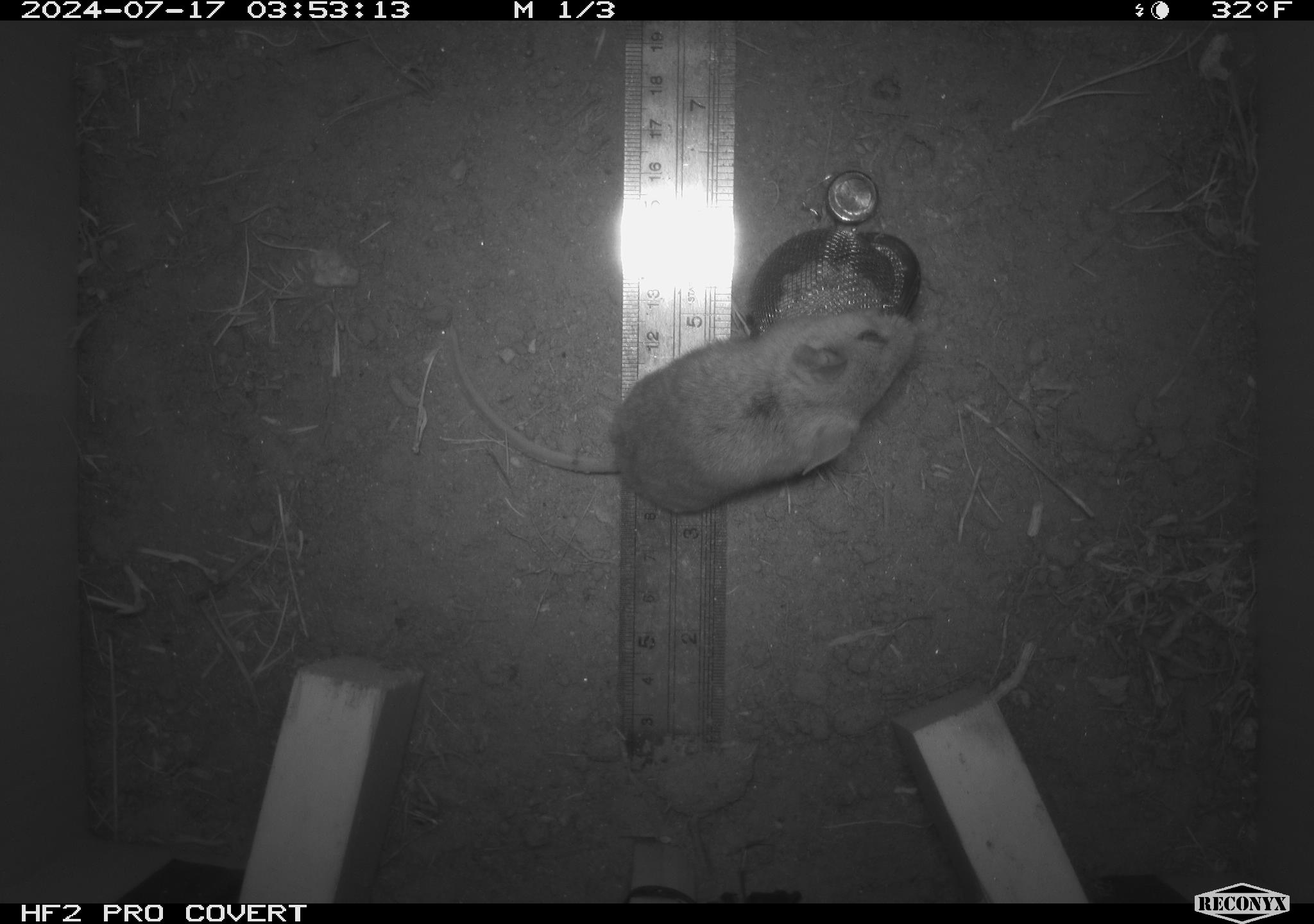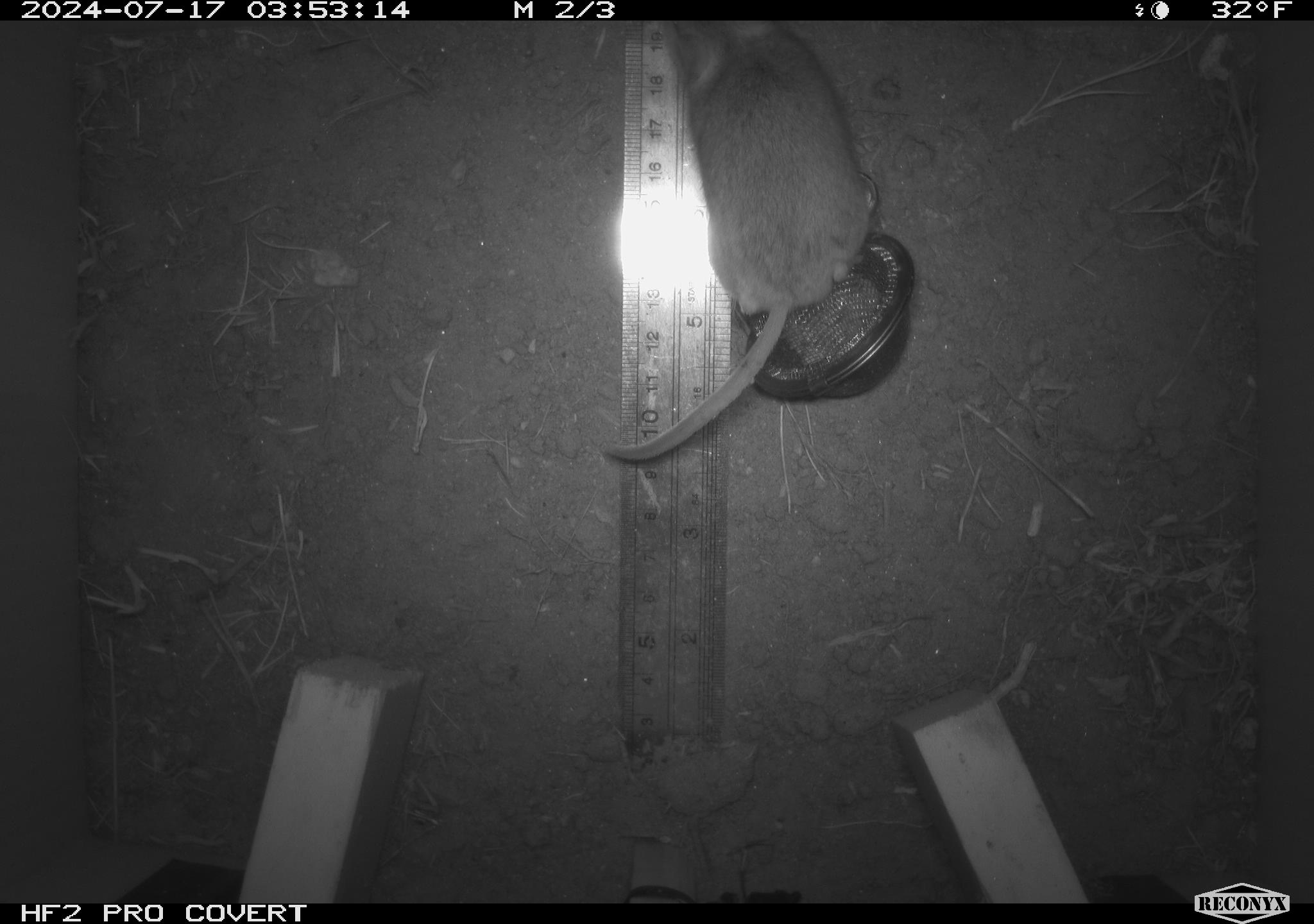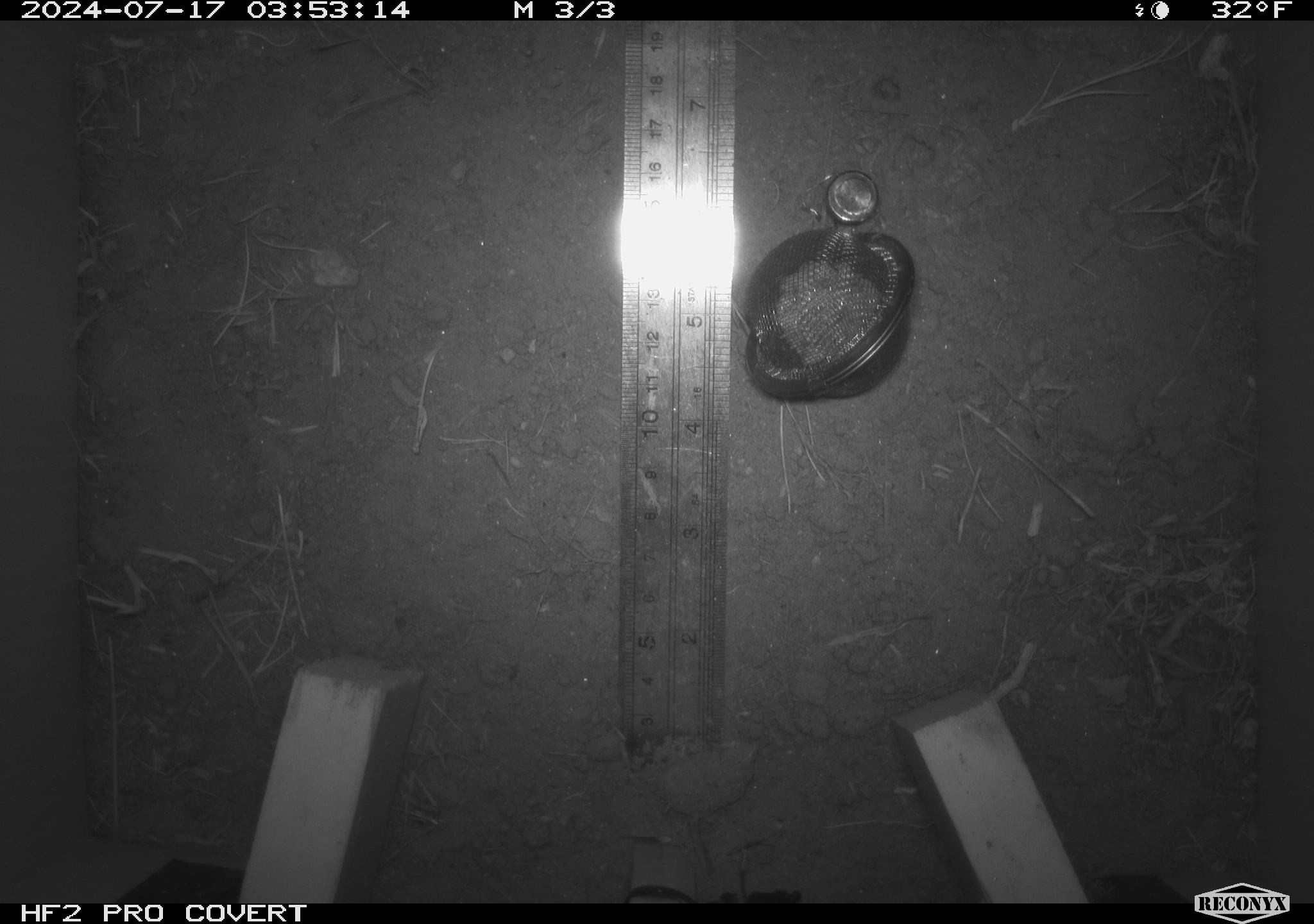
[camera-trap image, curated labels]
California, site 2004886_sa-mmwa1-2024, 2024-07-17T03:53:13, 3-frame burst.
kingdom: Animalia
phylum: Chordata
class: Mammalia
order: Rodentia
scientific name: Rodentia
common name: mouse species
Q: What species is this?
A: Mouse species (Rodentia).